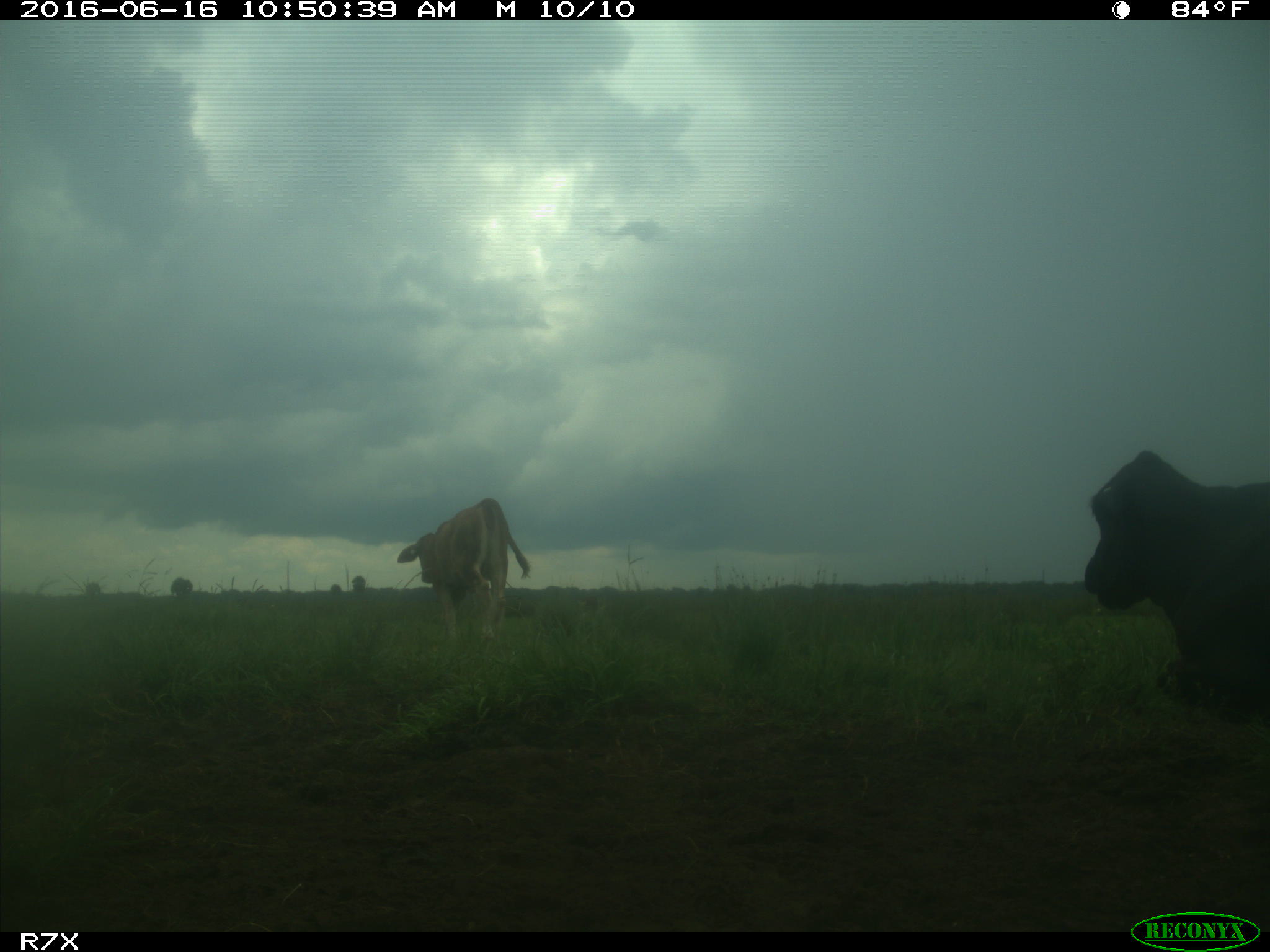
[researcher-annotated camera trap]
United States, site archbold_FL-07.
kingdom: Animalia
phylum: Chordata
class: Mammalia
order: Artiodactyla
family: Bovidae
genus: Bos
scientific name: Bos taurus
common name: domestic cow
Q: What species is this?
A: Bos taurus (domestic cow).